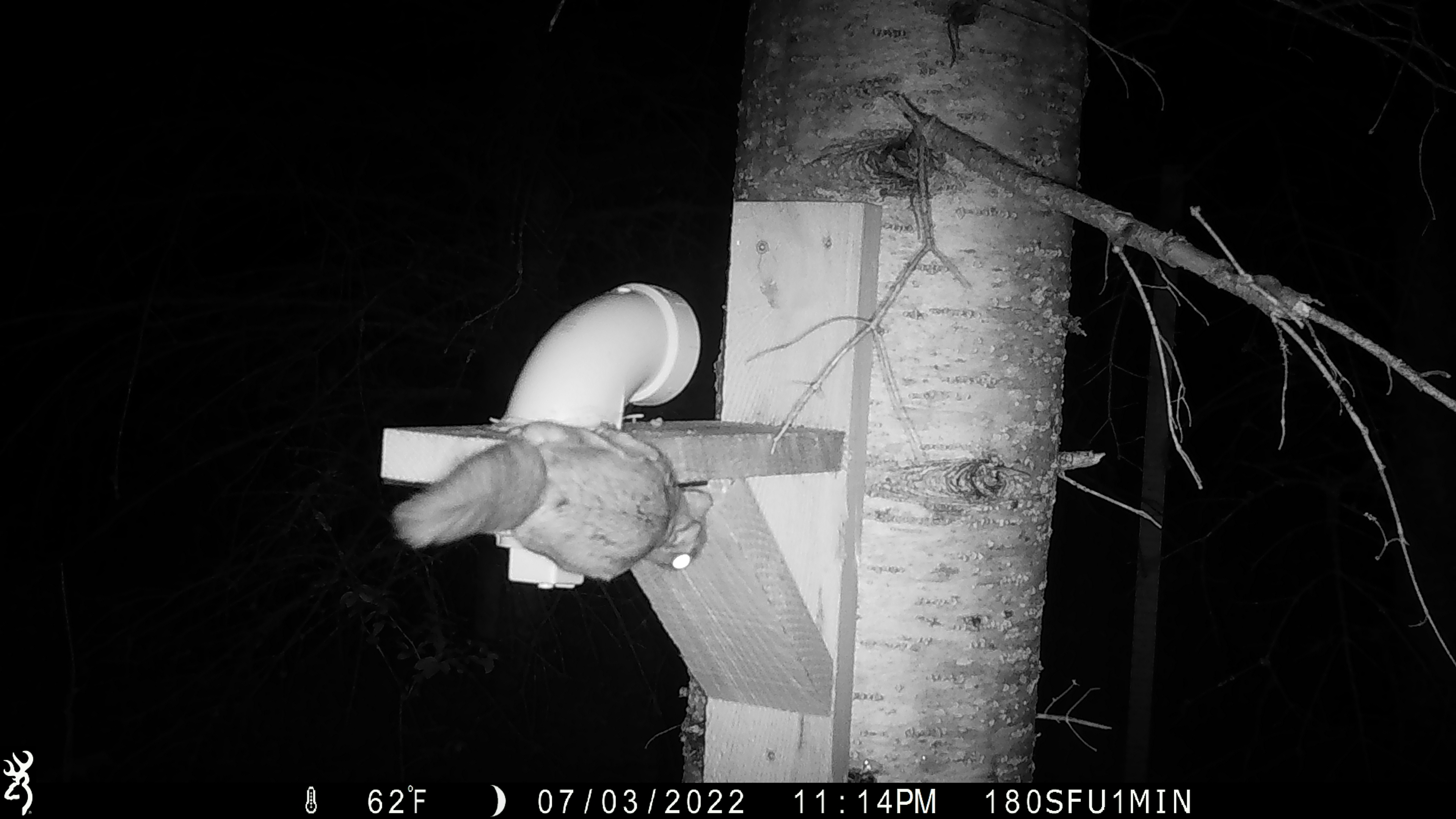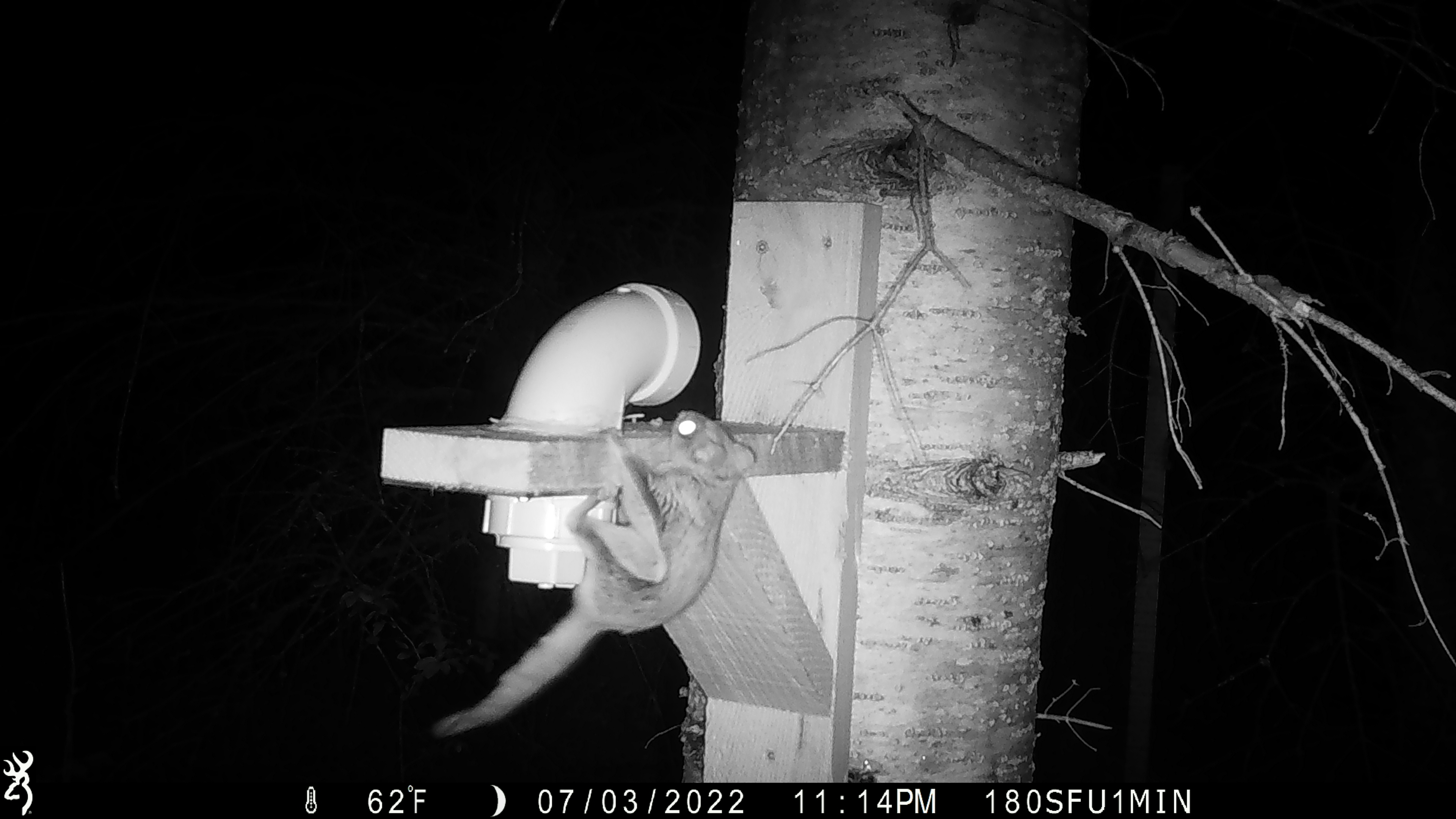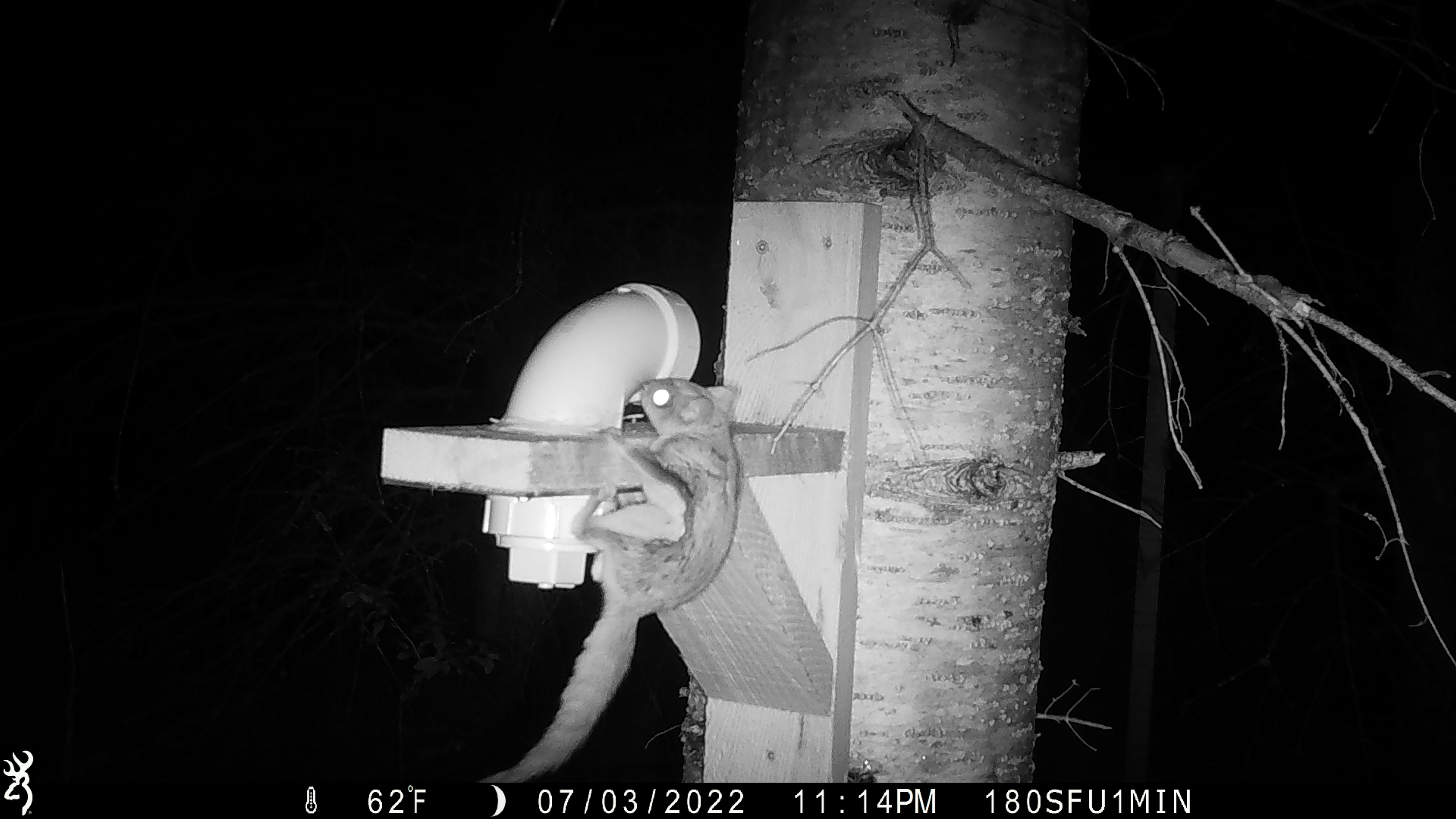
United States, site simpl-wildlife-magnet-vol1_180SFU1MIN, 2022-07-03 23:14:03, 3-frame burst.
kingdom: Animalia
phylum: Chordata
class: Mammalia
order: Rodentia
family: Sciuridae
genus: Glaucomys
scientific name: Glaucomys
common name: flying squirrel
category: flying squirrel sp.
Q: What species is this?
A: Flying squirrel sp. (flying squirrel) (Glaucomys).